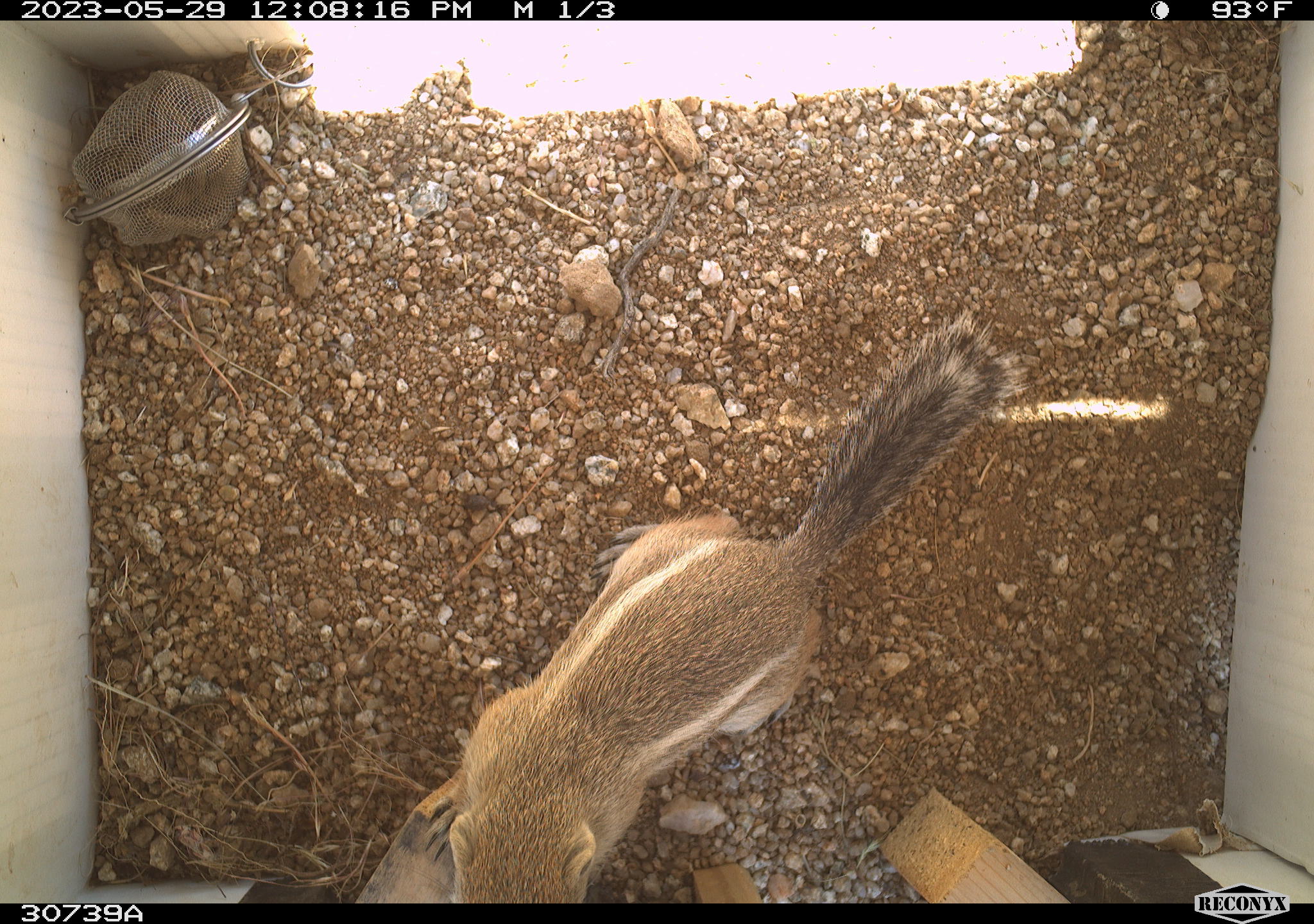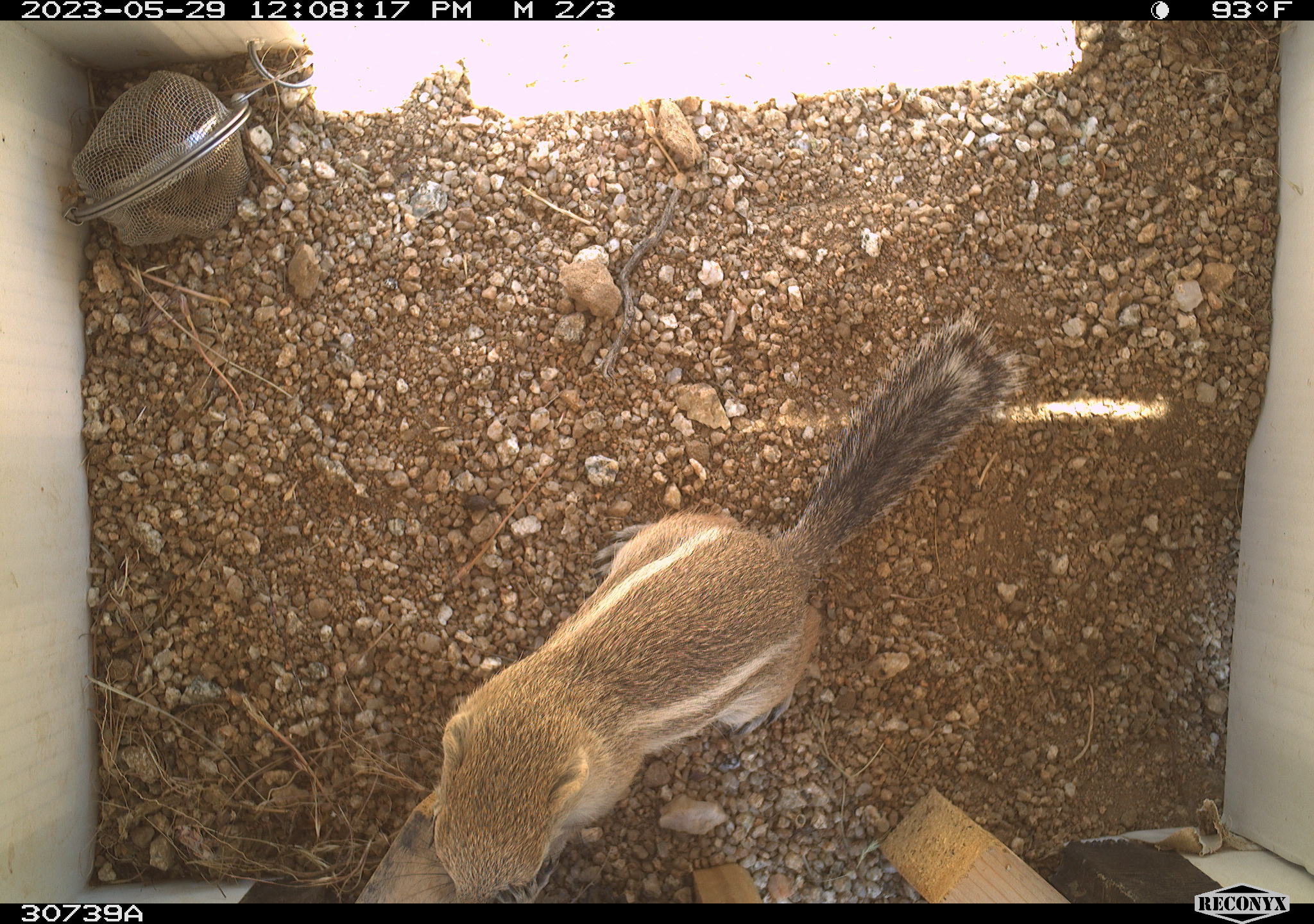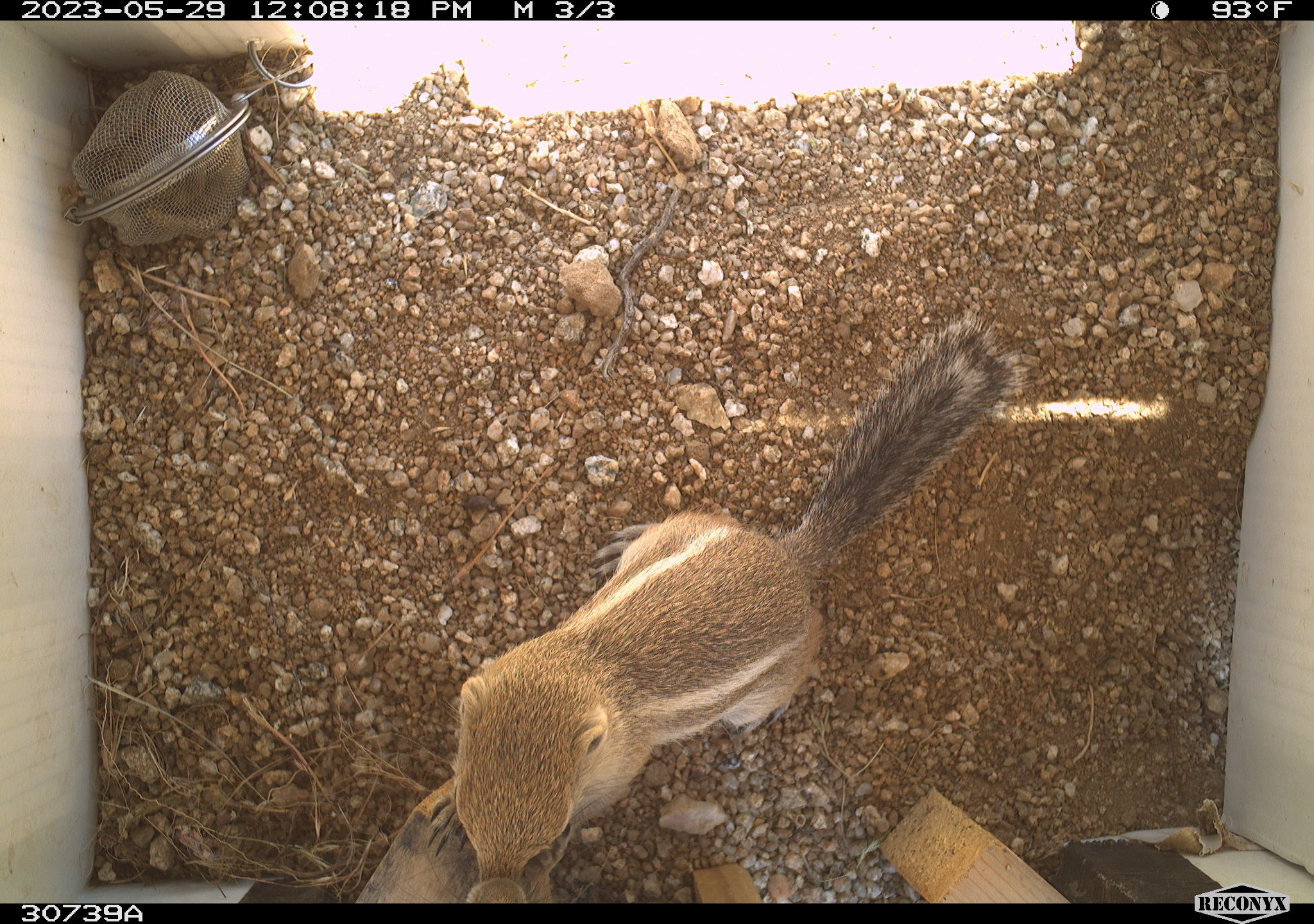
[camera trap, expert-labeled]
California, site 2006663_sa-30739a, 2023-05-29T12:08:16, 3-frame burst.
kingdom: Animalia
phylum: Chordata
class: Mammalia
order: Rodentia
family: Sciuridae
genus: Ammospermophilus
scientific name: Ammospermophilus leucurus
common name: white-tailed antelope squirrel